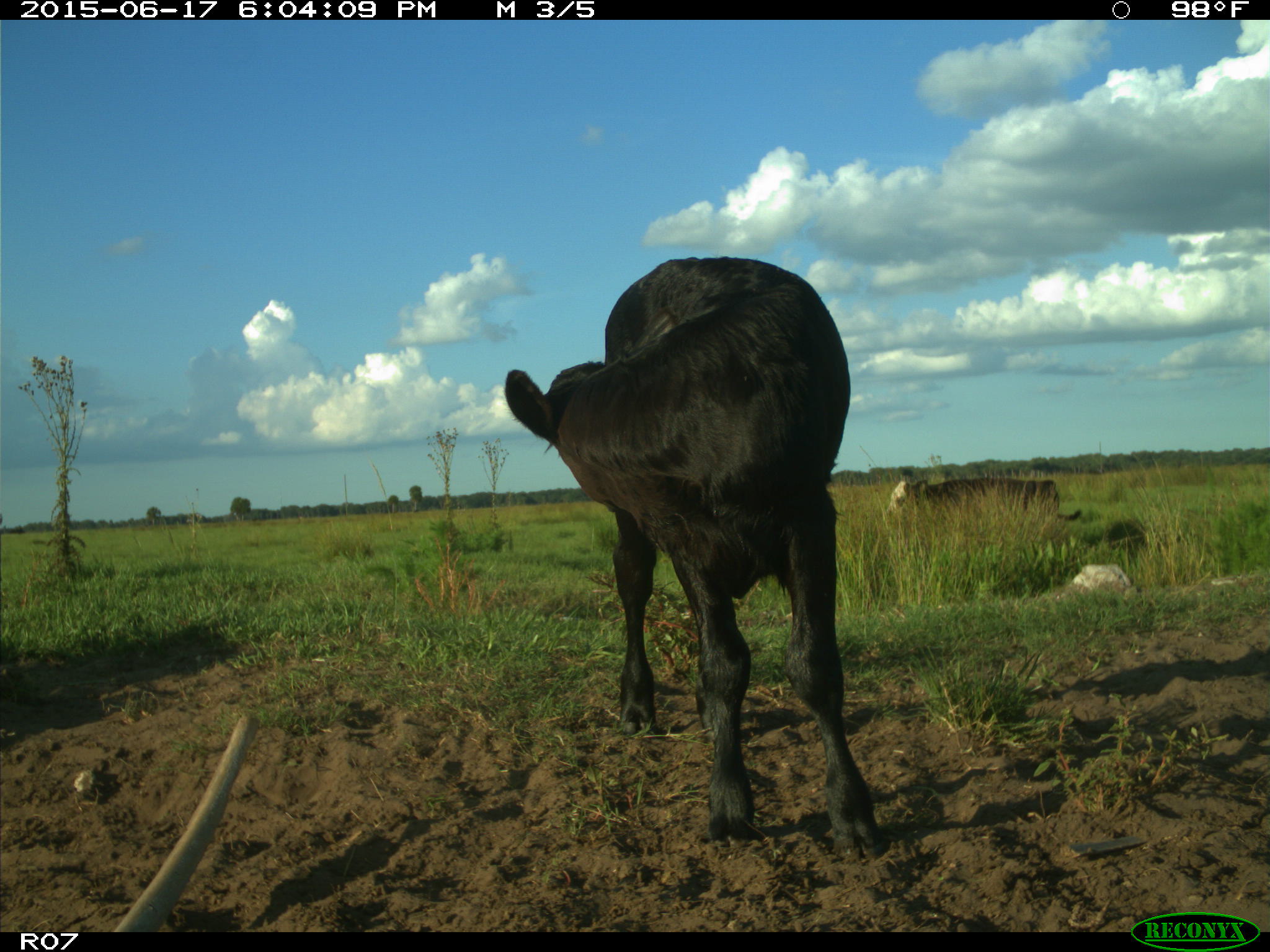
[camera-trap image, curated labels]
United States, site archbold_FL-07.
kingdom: Animalia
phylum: Chordata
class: Mammalia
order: Artiodactyla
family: Bovidae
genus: Bos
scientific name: Bos taurus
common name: domestic cow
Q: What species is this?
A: Bos taurus (domestic cow).